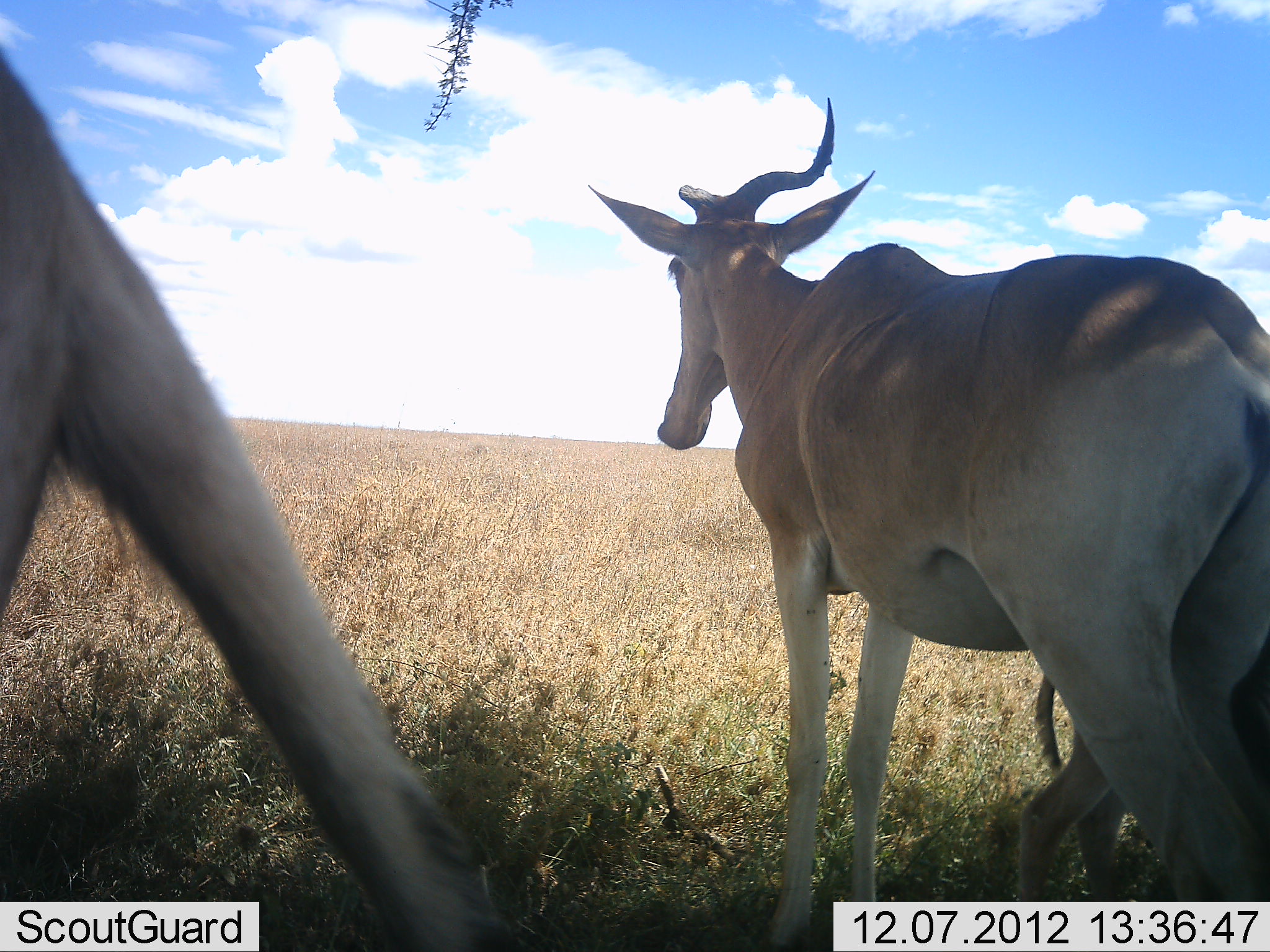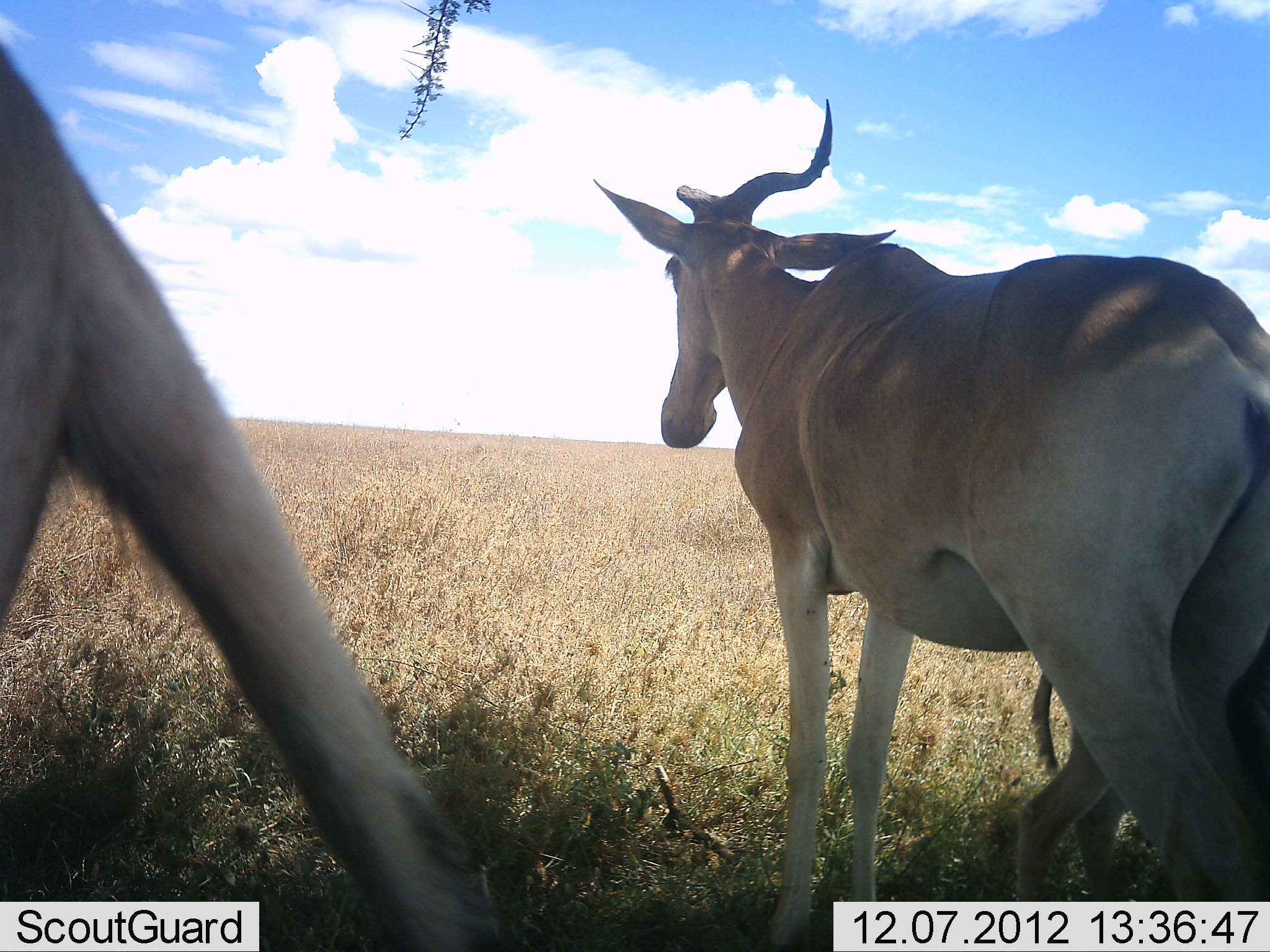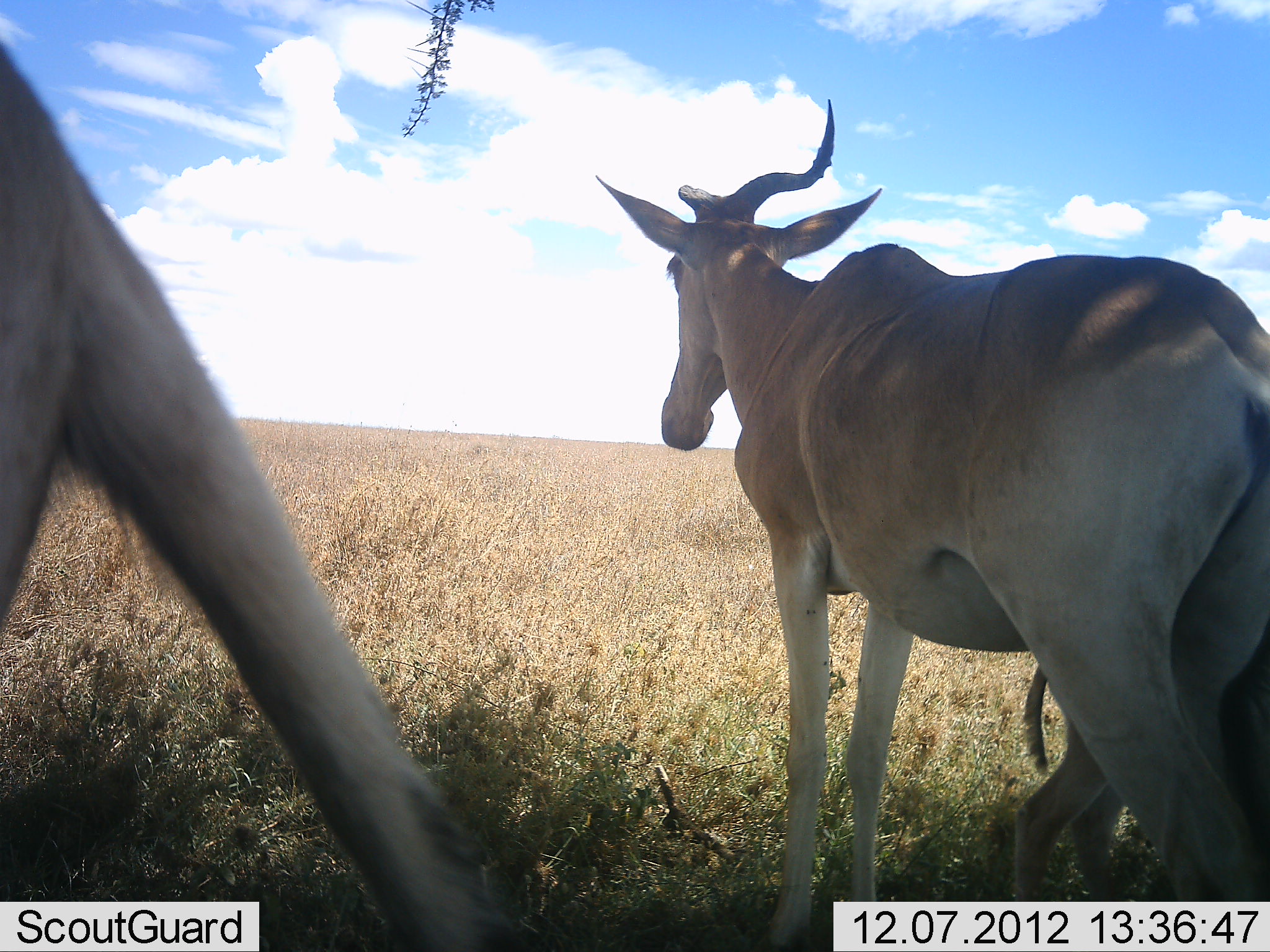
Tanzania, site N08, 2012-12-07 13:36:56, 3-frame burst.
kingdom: Animalia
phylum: Chordata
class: Mammalia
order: Artiodactyla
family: Bovidae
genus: Alcelaphus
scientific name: Alcelaphus buselaphus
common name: hartebeest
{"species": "hartebeest (Alcelaphus buselaphus)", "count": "3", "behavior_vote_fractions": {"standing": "90%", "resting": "0%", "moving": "10%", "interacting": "0%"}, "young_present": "40%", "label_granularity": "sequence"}